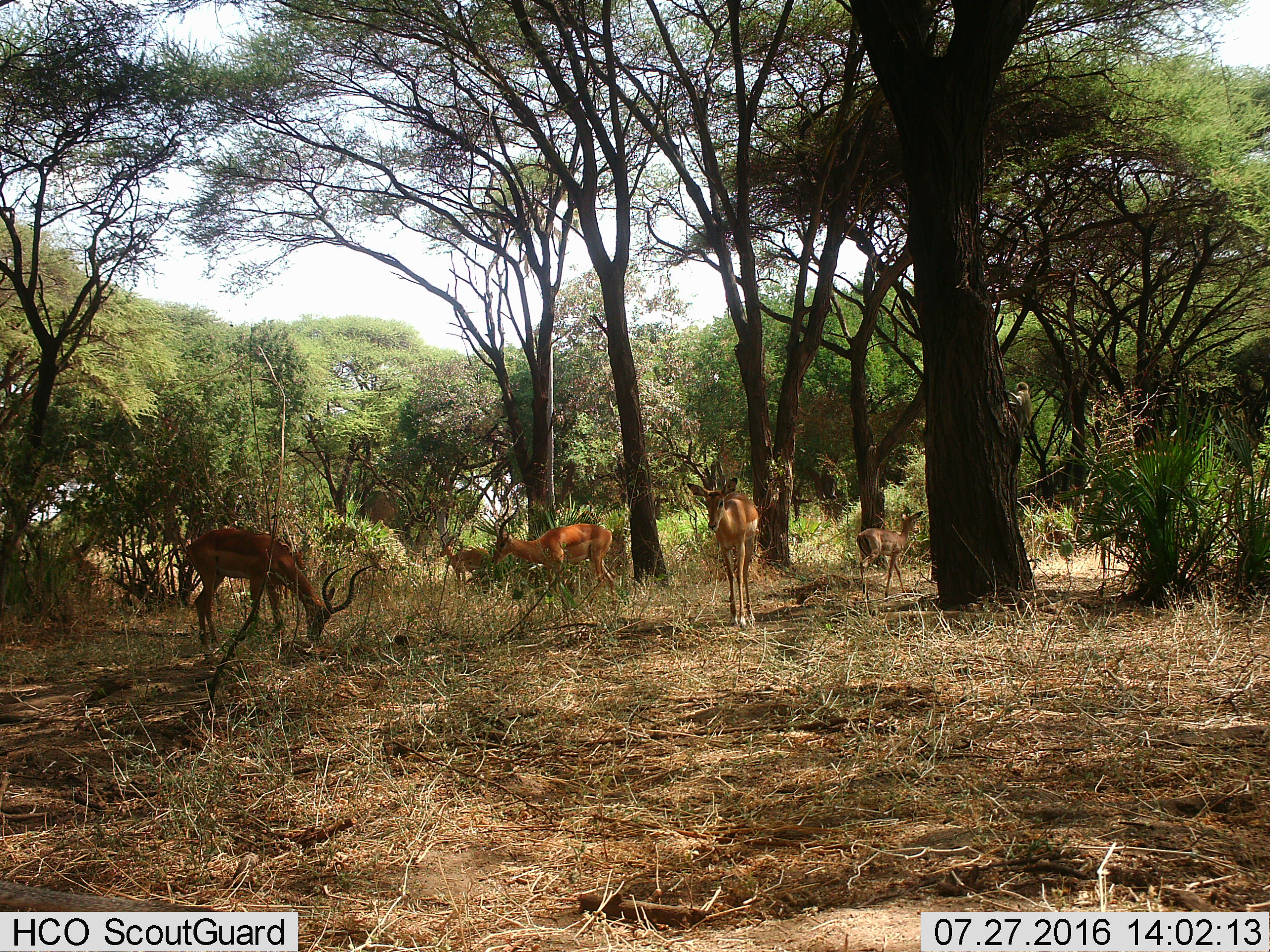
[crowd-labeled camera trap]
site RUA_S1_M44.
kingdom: Animalia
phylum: Chordata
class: Mammalia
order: Artiodactyla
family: Bovidae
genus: Aepyceros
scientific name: Aepyceros melampus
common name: impala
Impala (Aepyceros melampus), count 5. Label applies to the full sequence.